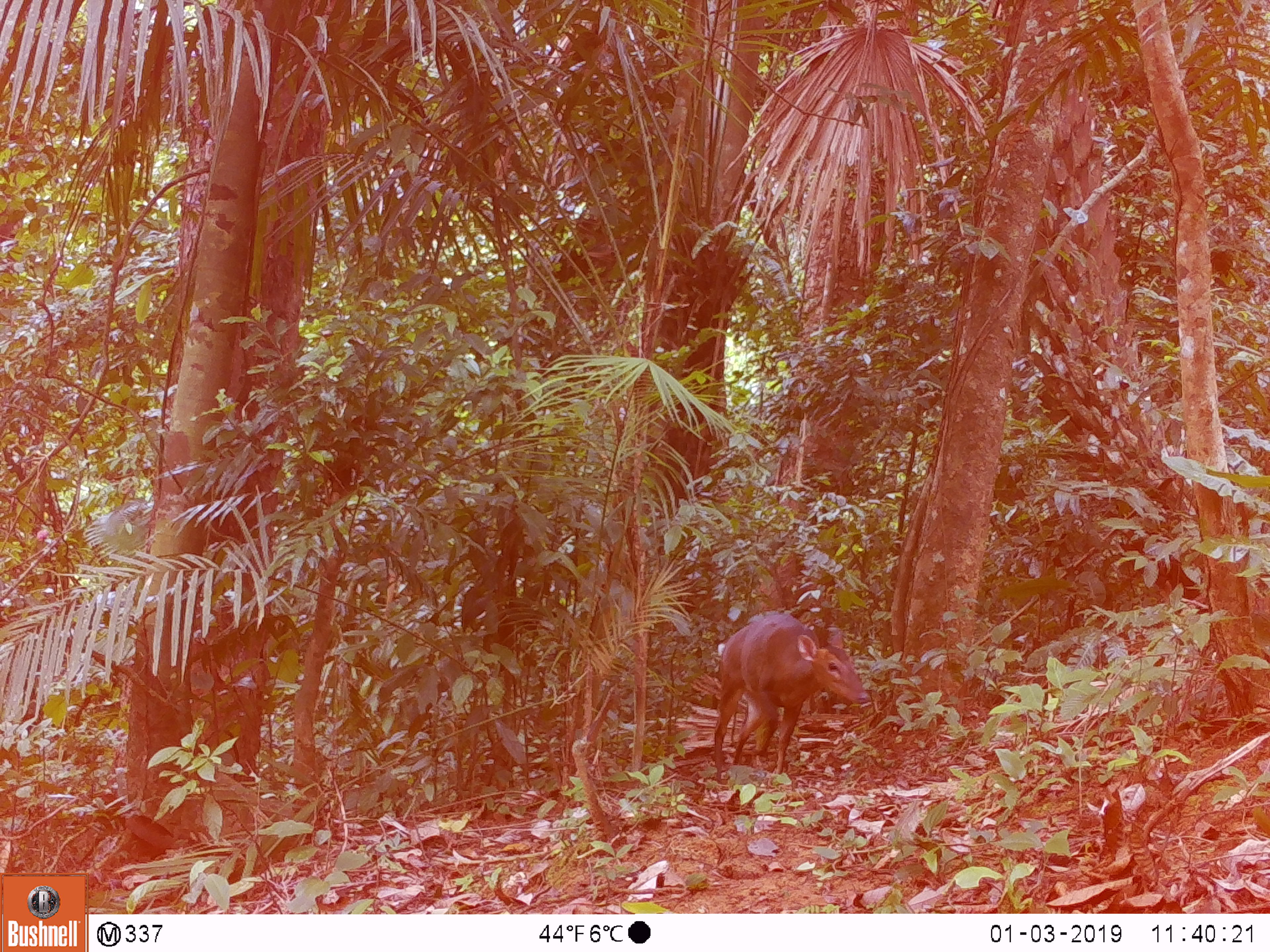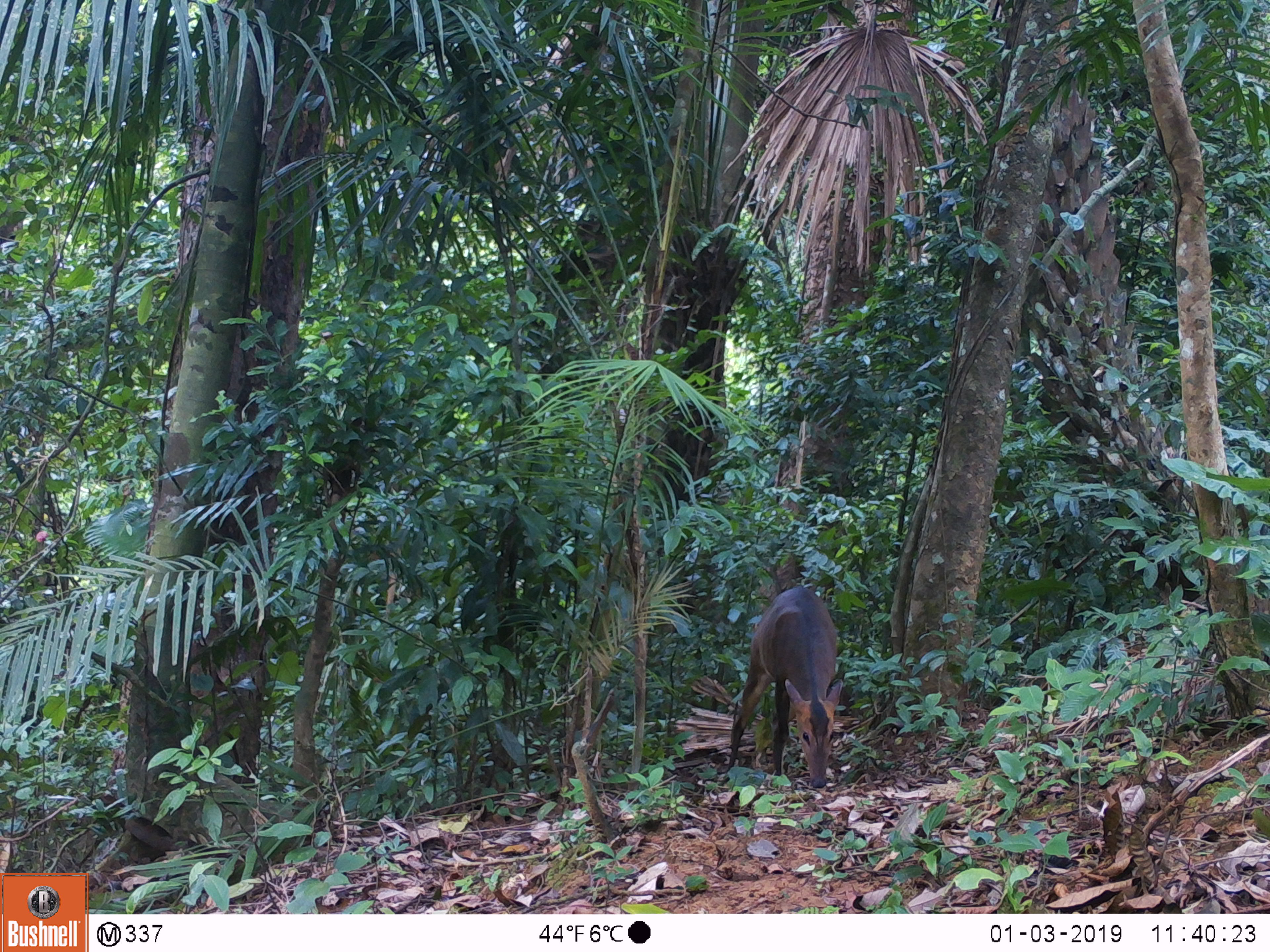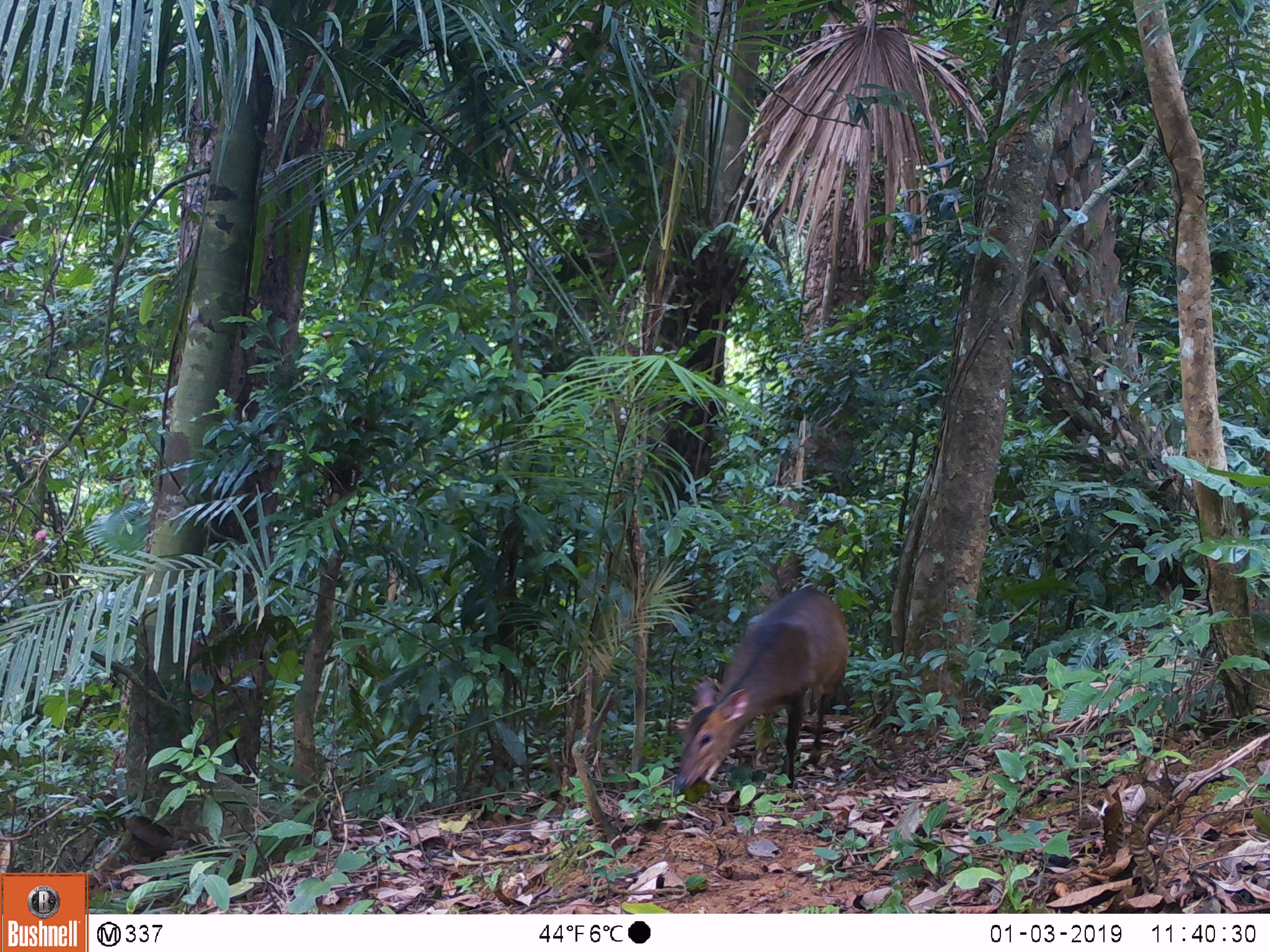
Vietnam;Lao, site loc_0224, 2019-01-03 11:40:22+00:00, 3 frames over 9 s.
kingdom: Animalia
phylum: Chordata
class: Mammalia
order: Artiodactyla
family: Cervidae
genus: Muntiacus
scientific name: Muntiacus vuquangensis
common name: large-antlered muntjac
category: large antlered muntjac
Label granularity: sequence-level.